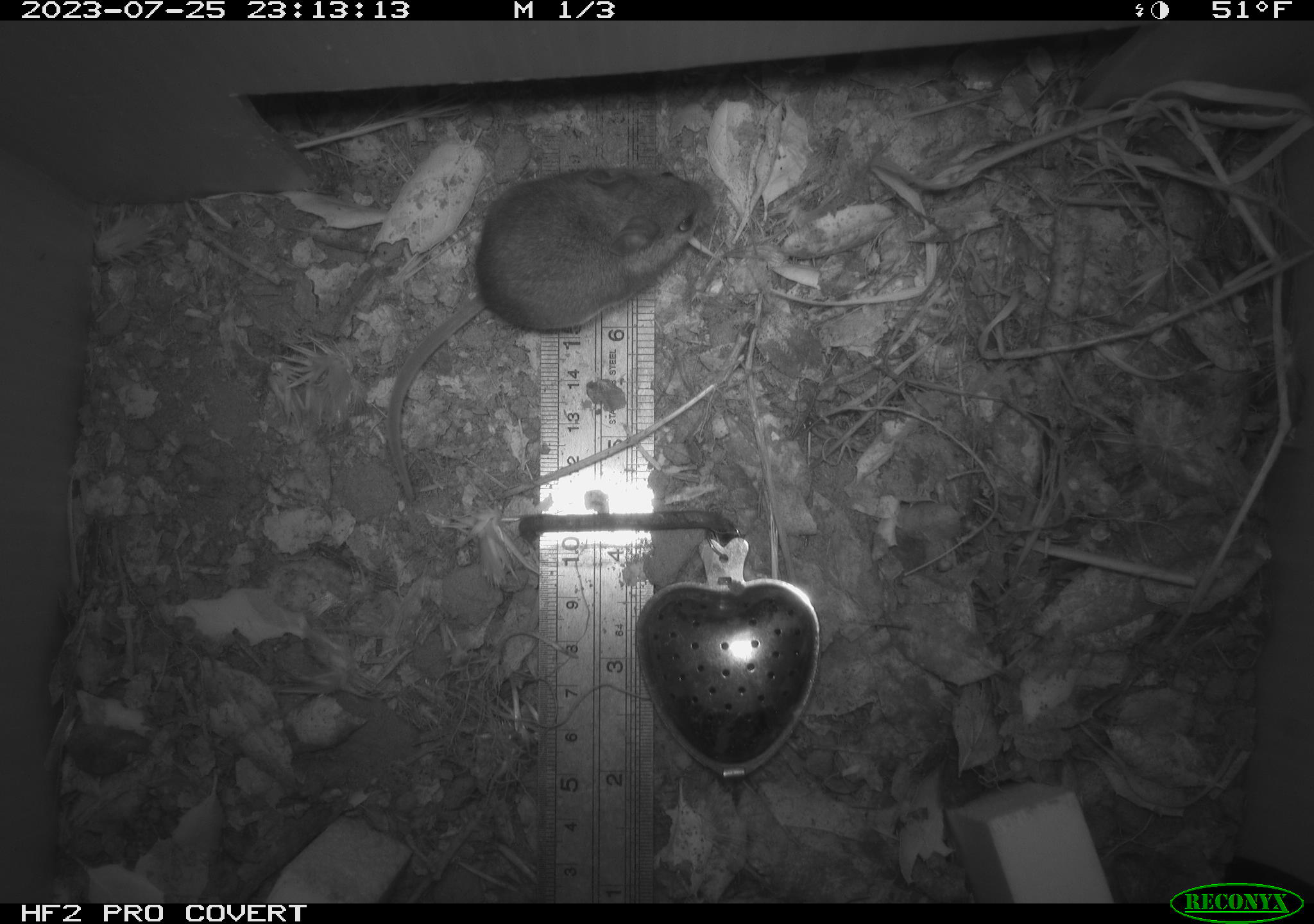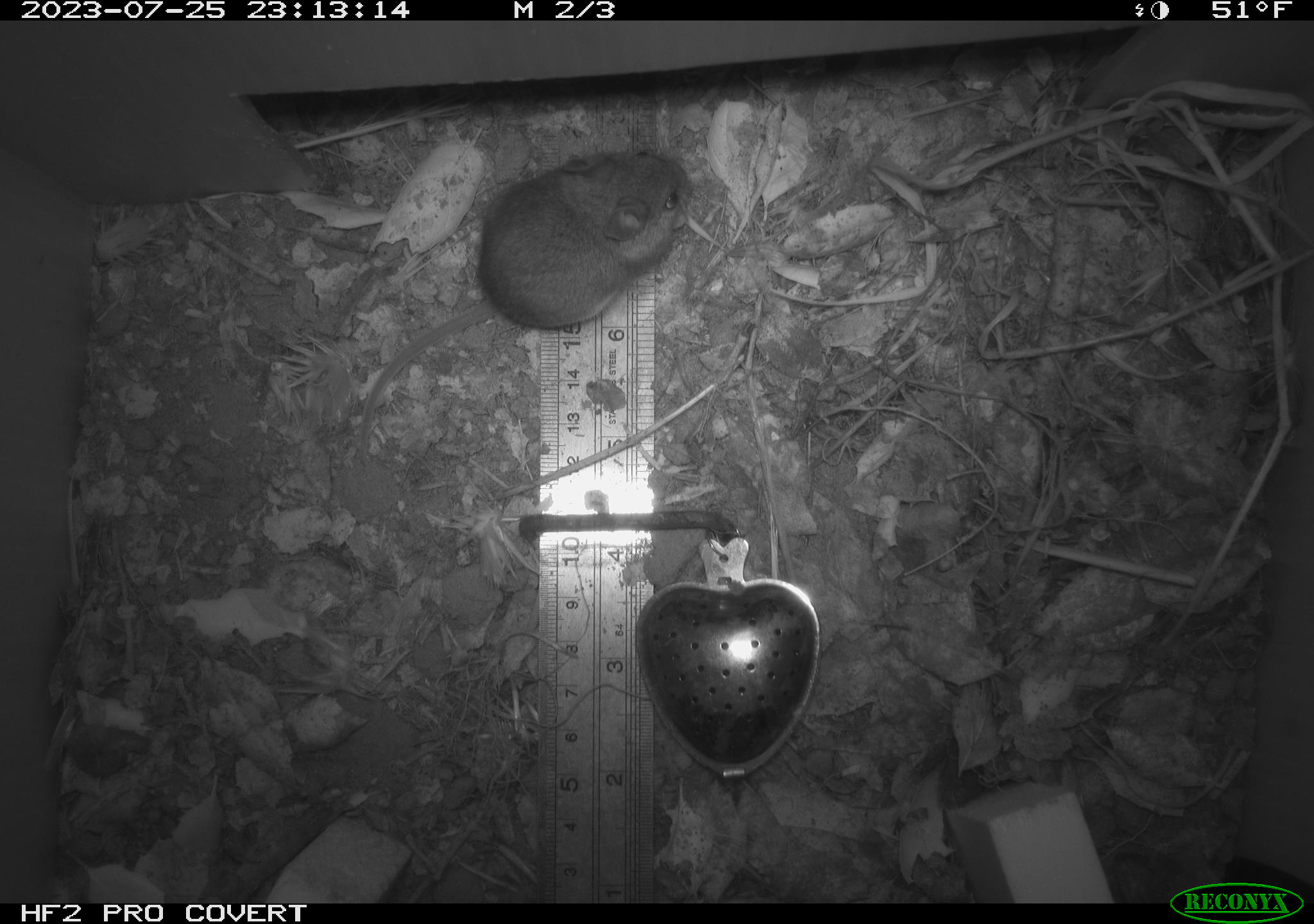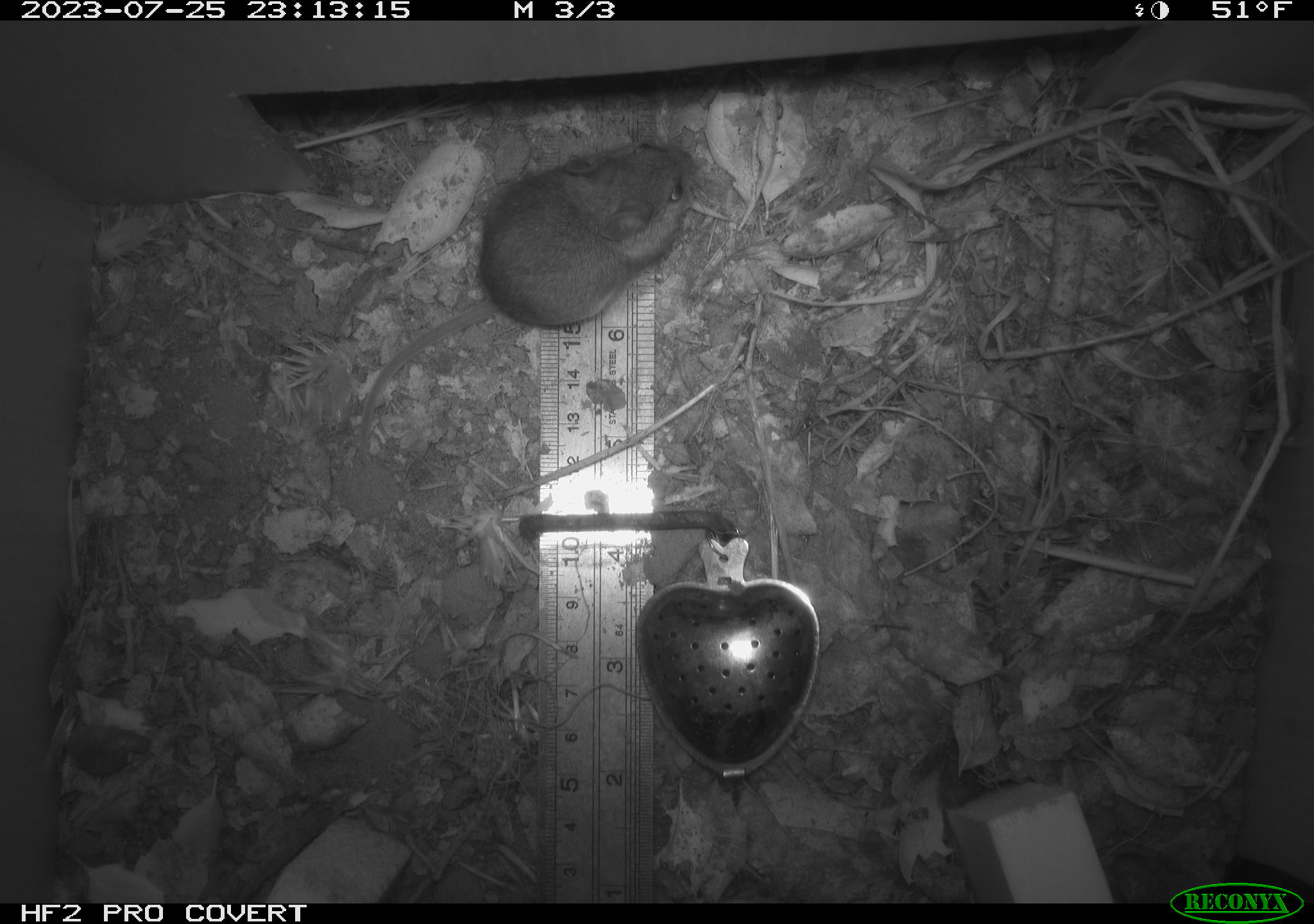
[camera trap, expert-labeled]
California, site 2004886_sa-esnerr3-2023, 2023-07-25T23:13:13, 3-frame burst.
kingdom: Animalia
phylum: Chordata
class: Mammalia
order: Rodentia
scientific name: Rodentia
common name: mouse species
Mouse species (Rodentia).